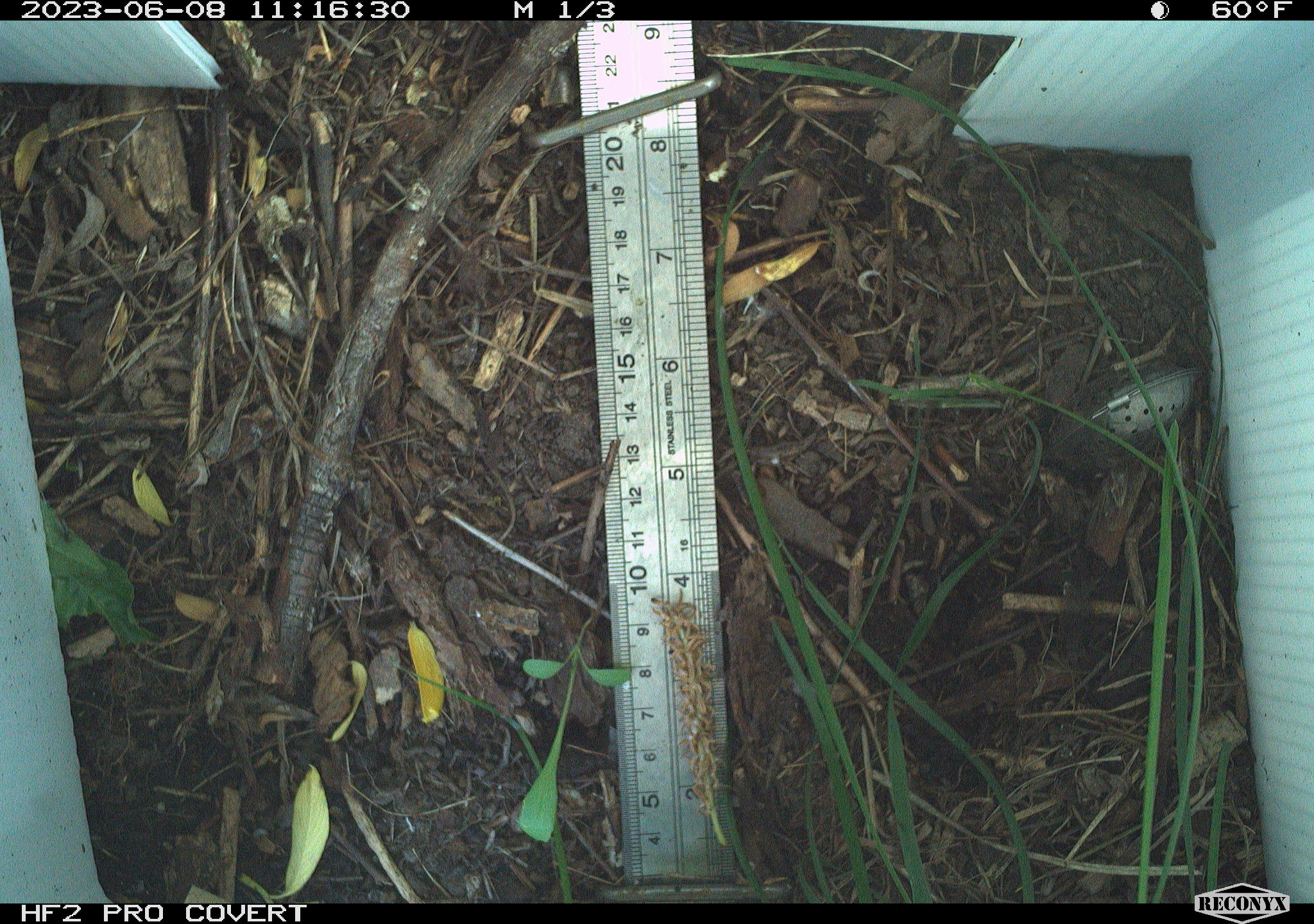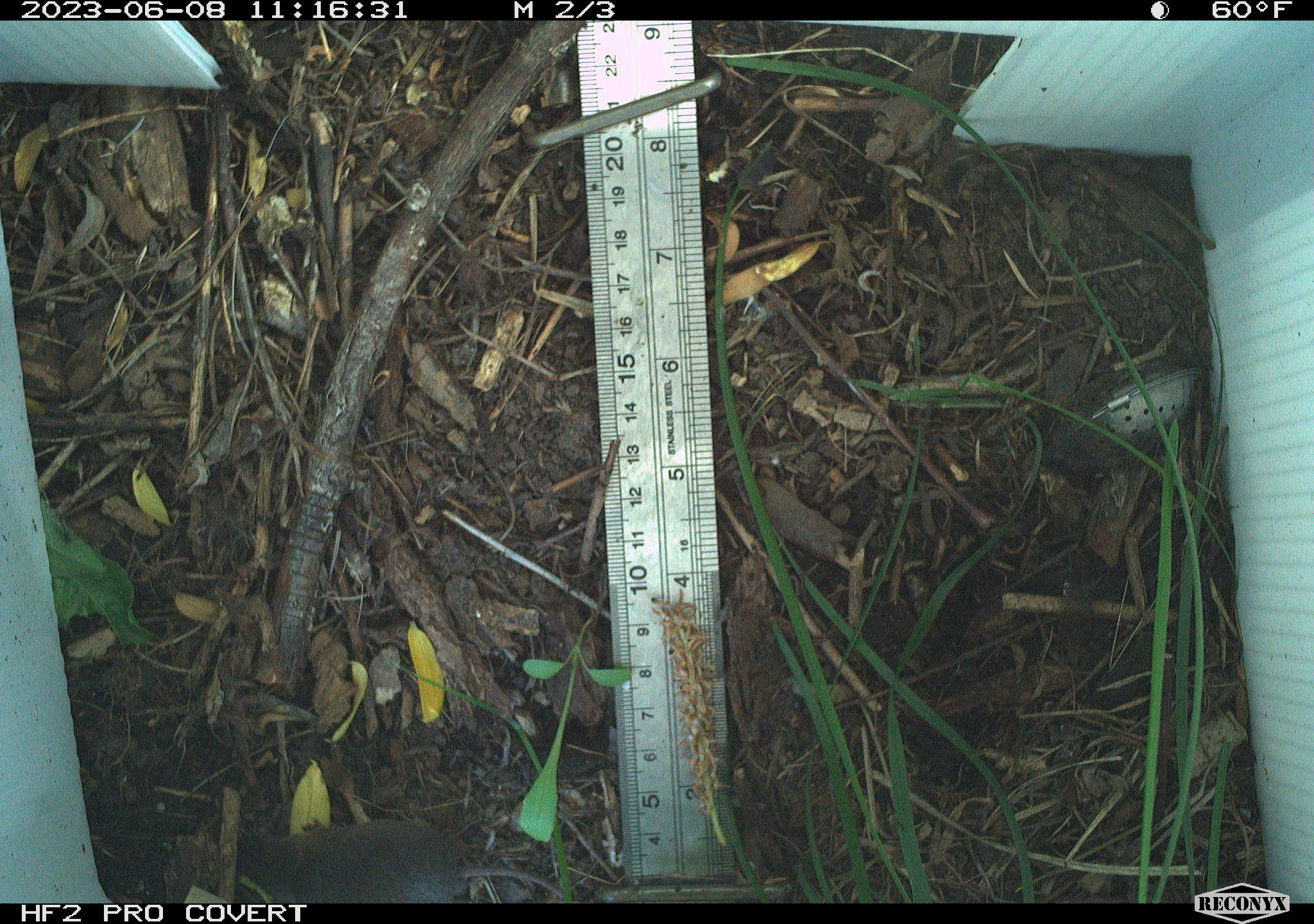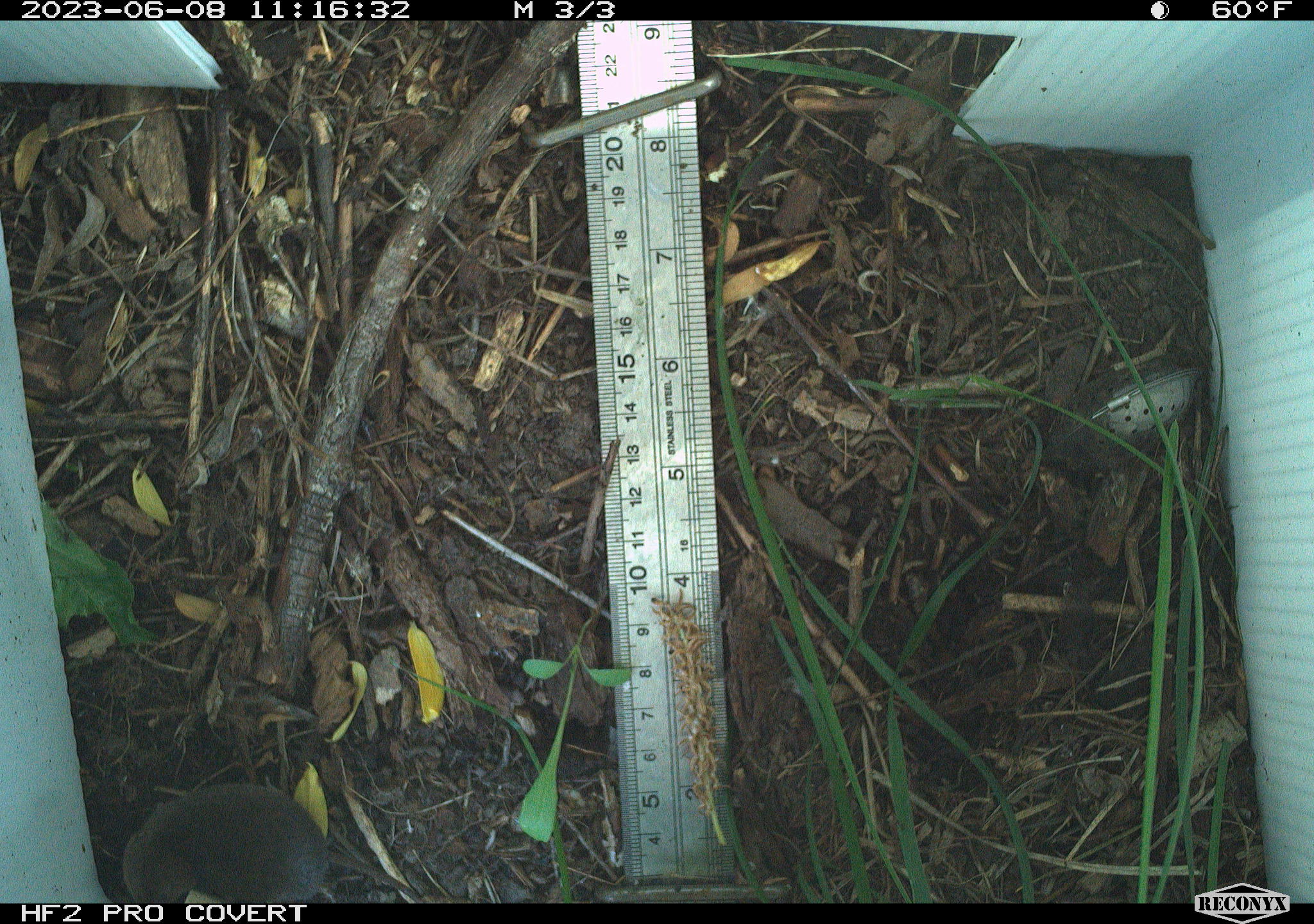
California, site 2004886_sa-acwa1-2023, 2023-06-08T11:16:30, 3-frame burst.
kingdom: Animalia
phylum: Chordata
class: Mammalia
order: Eulipotyphla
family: Soricidae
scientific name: Soricidae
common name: shrews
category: soricidae family